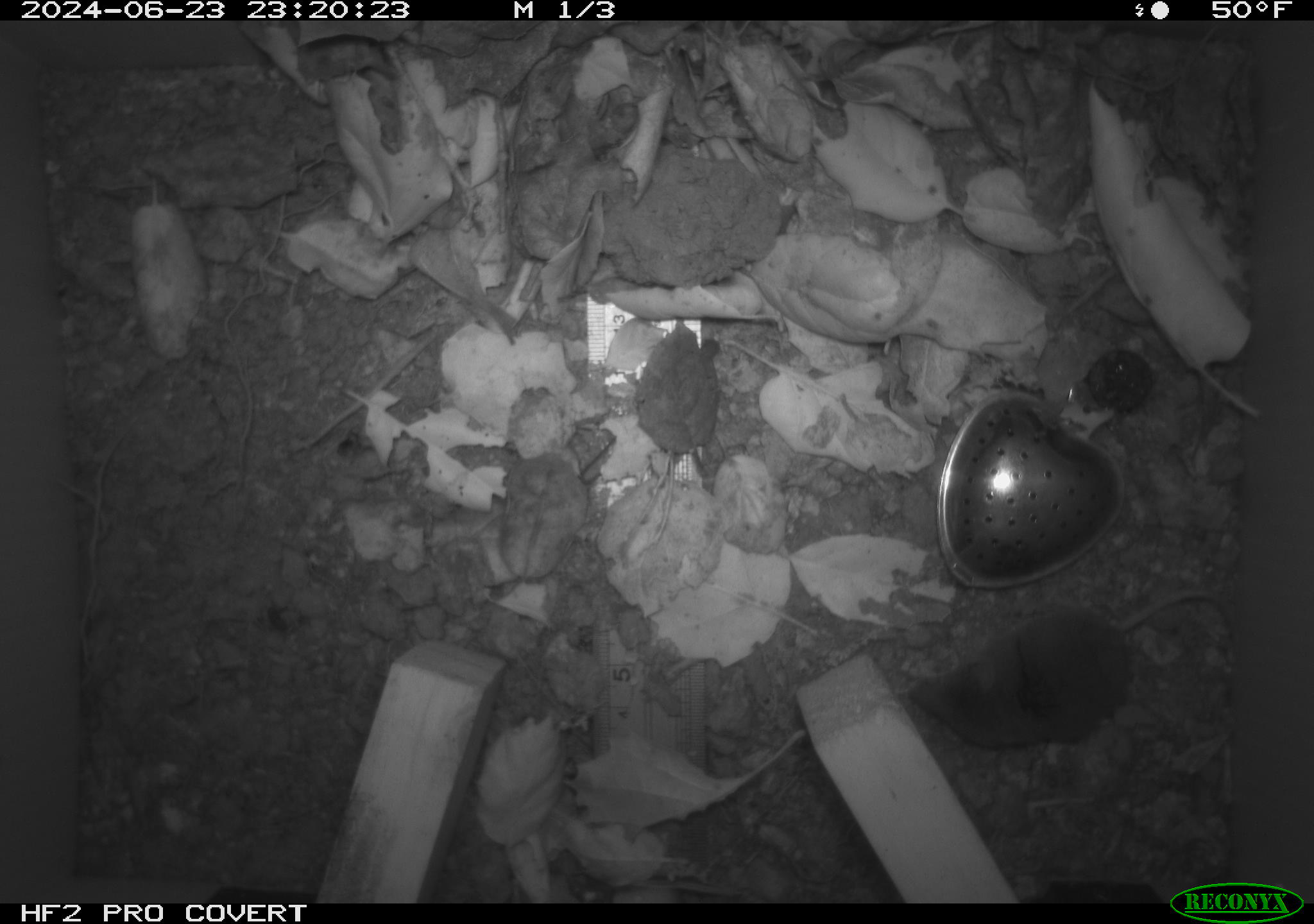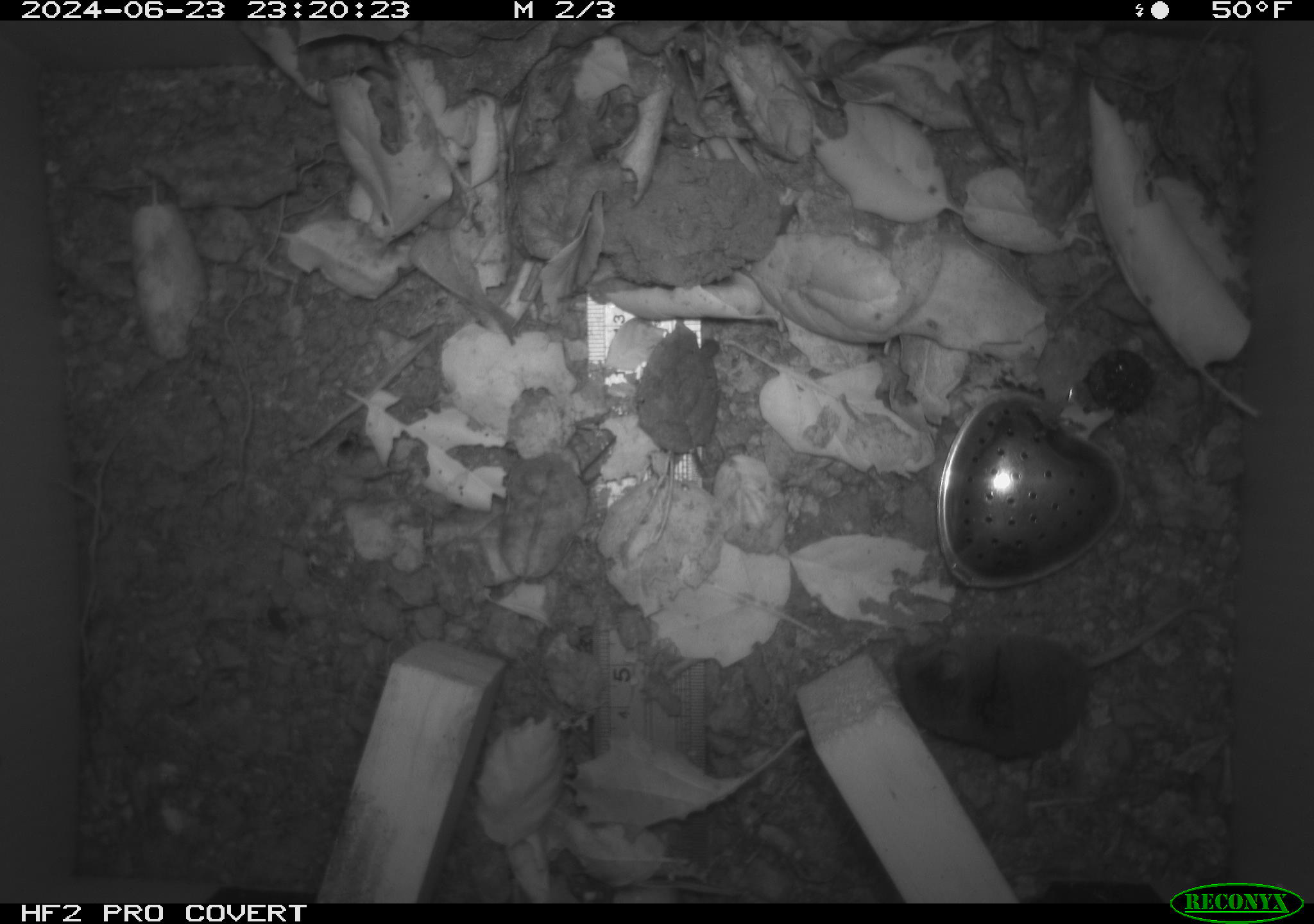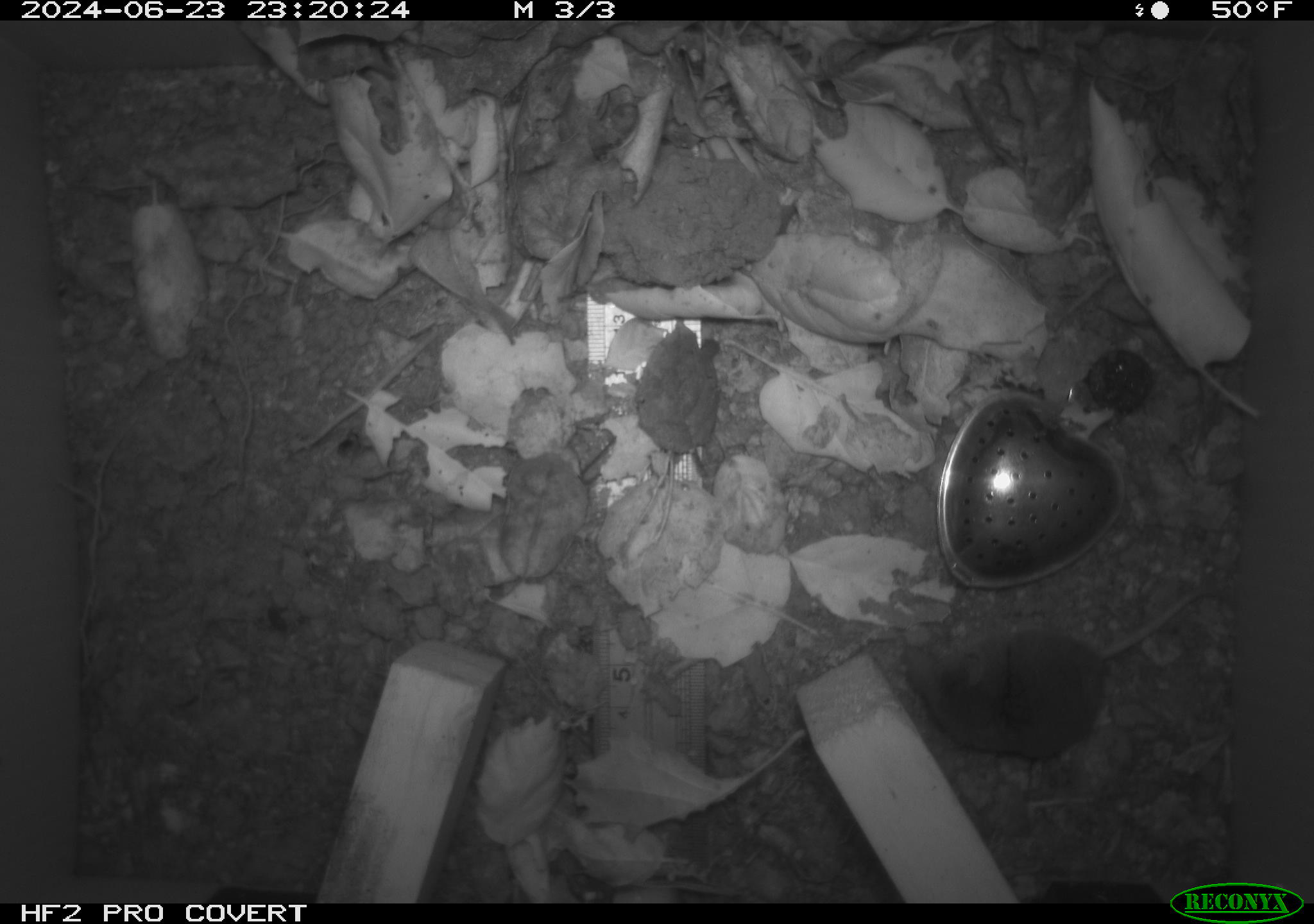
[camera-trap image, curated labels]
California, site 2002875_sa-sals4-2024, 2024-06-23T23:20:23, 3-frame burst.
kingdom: Animalia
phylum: Chordata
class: Mammalia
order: Eulipotyphla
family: Soricidae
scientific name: Soricidae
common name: shrews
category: soricidae family